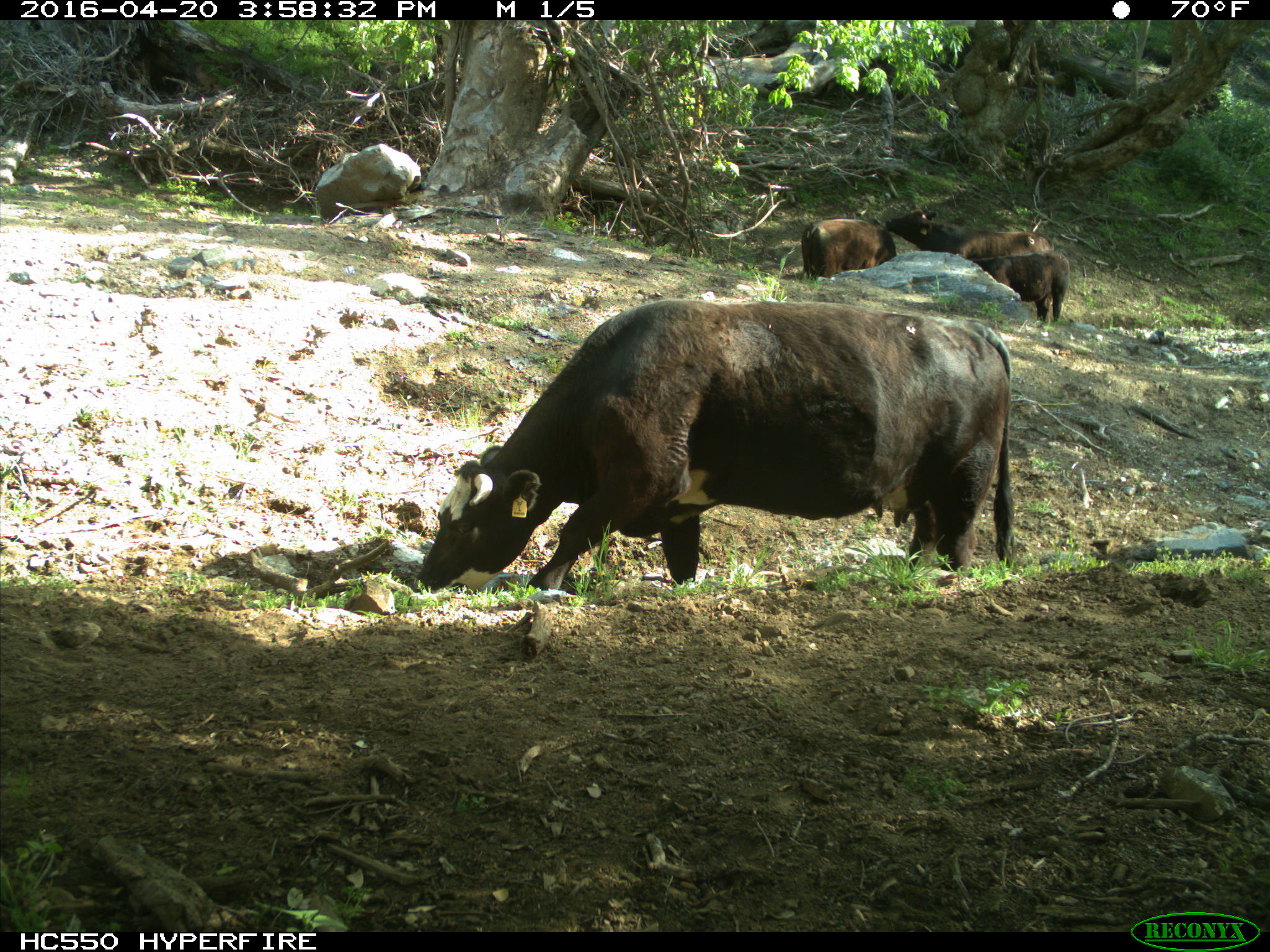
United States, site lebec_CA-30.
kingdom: Animalia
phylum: Chordata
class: Mammalia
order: Artiodactyla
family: Bovidae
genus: Bos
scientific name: Bos taurus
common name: domestic cow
Bos taurus (domestic cow).